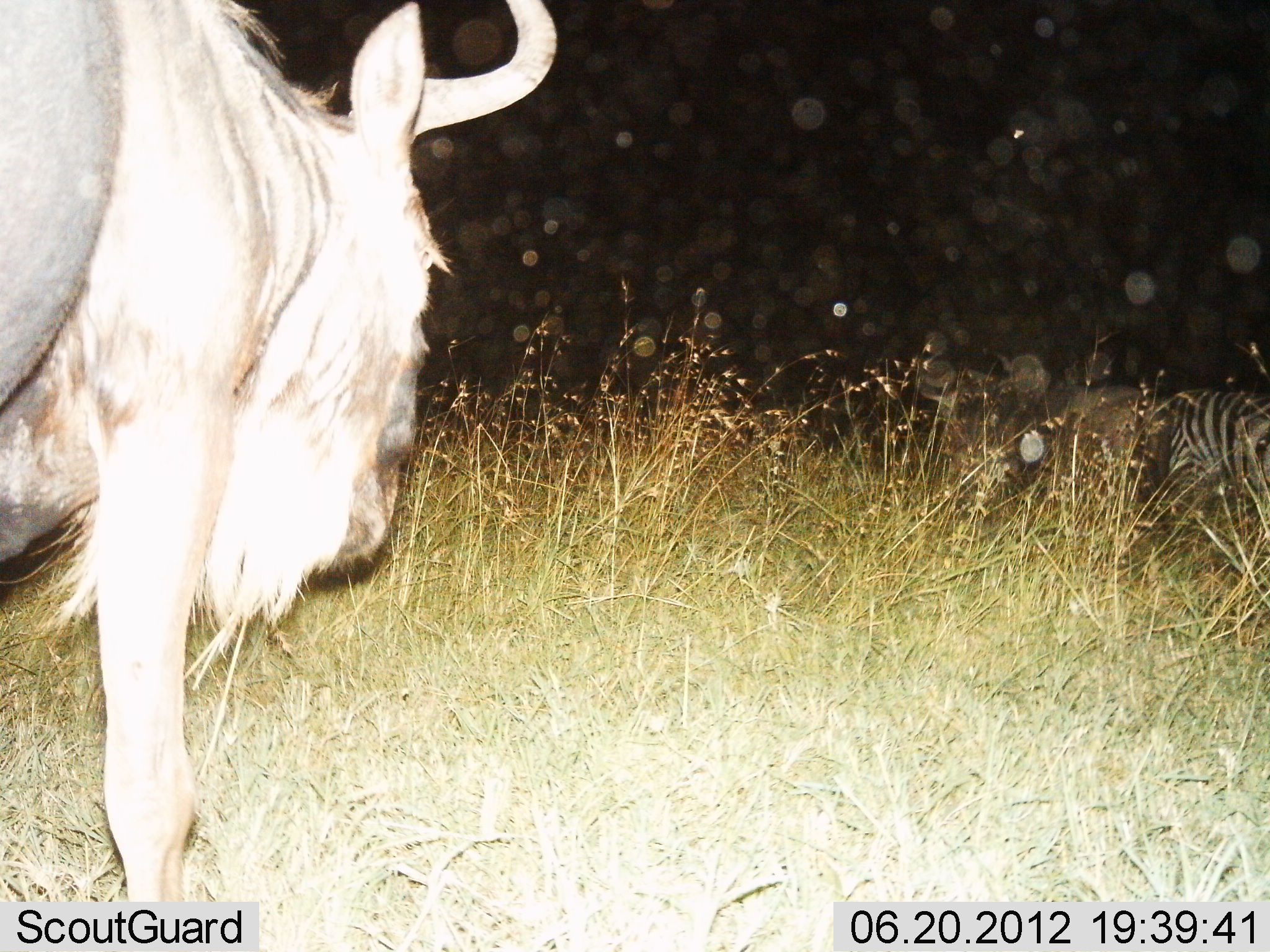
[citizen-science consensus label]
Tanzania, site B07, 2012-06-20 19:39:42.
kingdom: Animalia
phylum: Chordata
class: Mammalia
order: Artiodactyla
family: Bovidae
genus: Connochaetes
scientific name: Connochaetes taurinus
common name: blue wildebeest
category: wildebeest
Wildebeest (blue wildebeest) (Connochaetes taurinus), count 1. Behavior (volunteer vote fractions): standing 80%, resting 0%, moving 20%, interacting 0%. Young present (vote fraction): 0%. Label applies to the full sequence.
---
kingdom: Animalia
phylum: Chordata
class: Mammalia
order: Perissodactyla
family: Equidae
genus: Equus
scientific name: Equus quagga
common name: plains zebra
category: zebra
Zebra (plains zebra) (Equus quagga), count 1. Behavior (volunteer vote fractions): standing 80%, resting 0%, moving 10%, interacting 0%. Young present (vote fraction): 0%. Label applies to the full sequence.